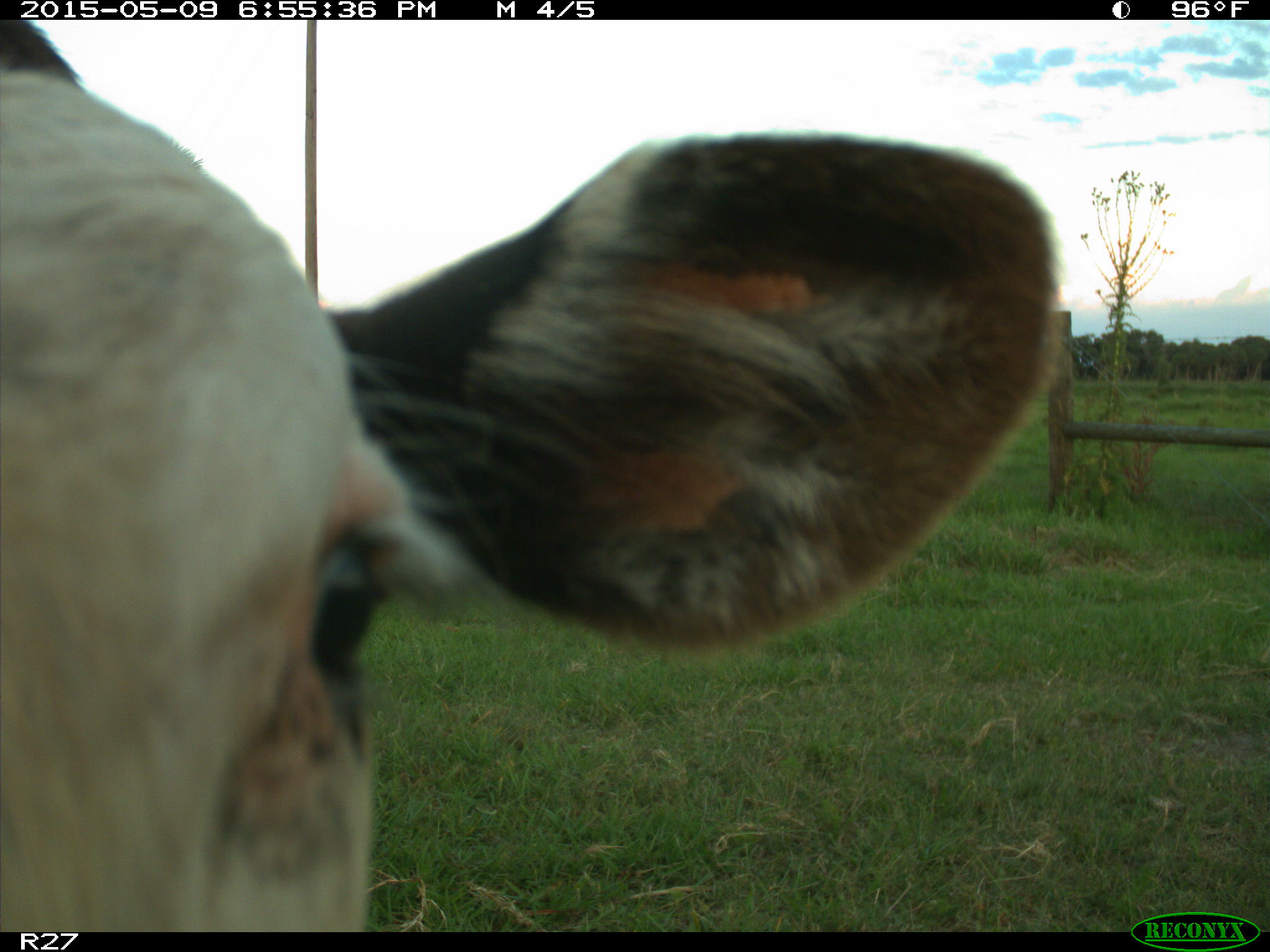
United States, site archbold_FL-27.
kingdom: Animalia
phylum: Chordata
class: Mammalia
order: Artiodactyla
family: Bovidae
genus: Bos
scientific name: Bos taurus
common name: domestic cow